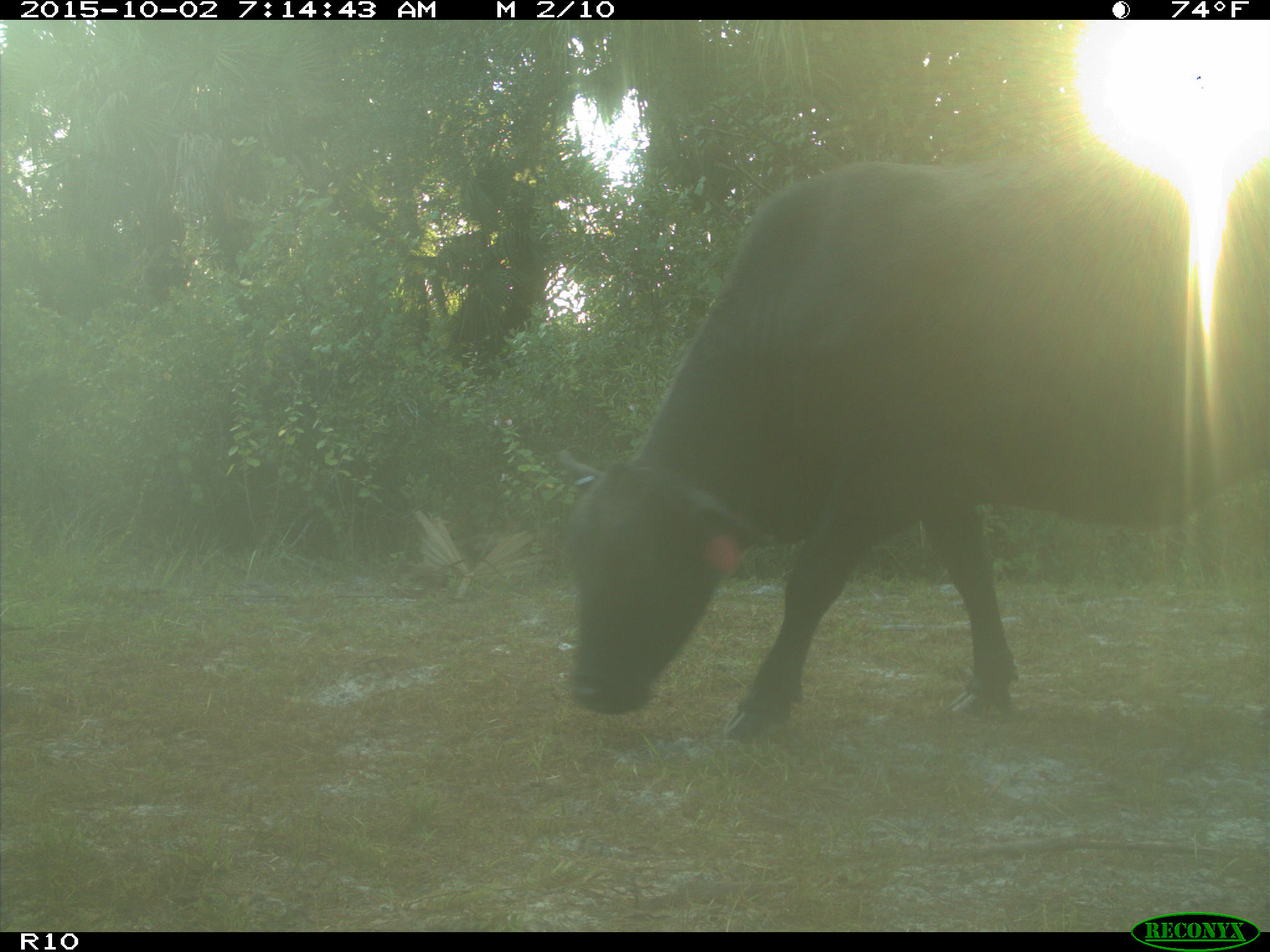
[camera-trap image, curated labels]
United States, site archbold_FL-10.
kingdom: Animalia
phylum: Chordata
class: Mammalia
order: Artiodactyla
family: Bovidae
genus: Bos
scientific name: Bos taurus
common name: domestic cow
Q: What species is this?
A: Bos taurus (domestic cow).